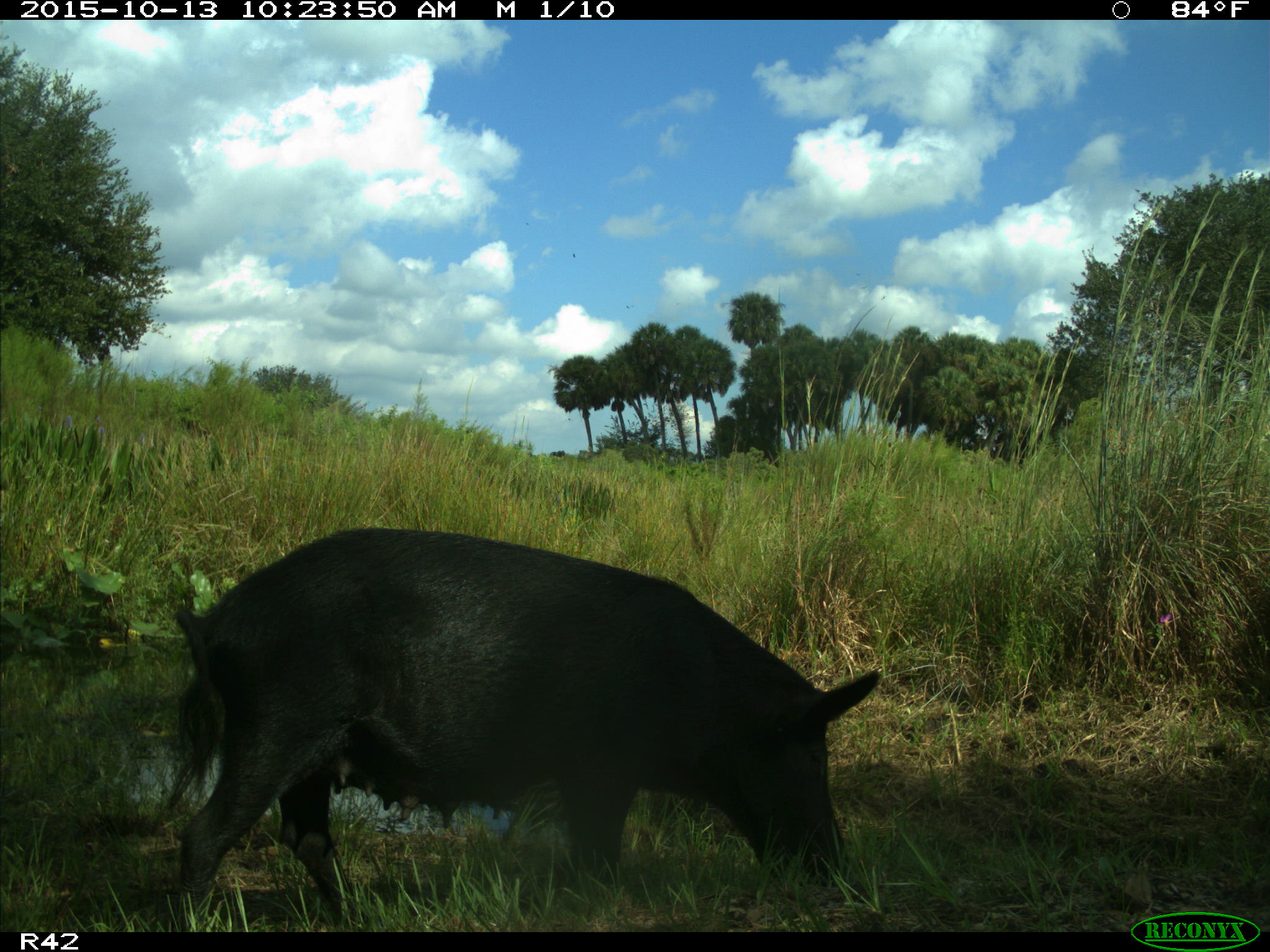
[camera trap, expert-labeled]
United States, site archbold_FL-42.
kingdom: Animalia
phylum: Chordata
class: Mammalia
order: Artiodactyla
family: Suidae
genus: Sus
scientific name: Sus scrofa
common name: wild boar